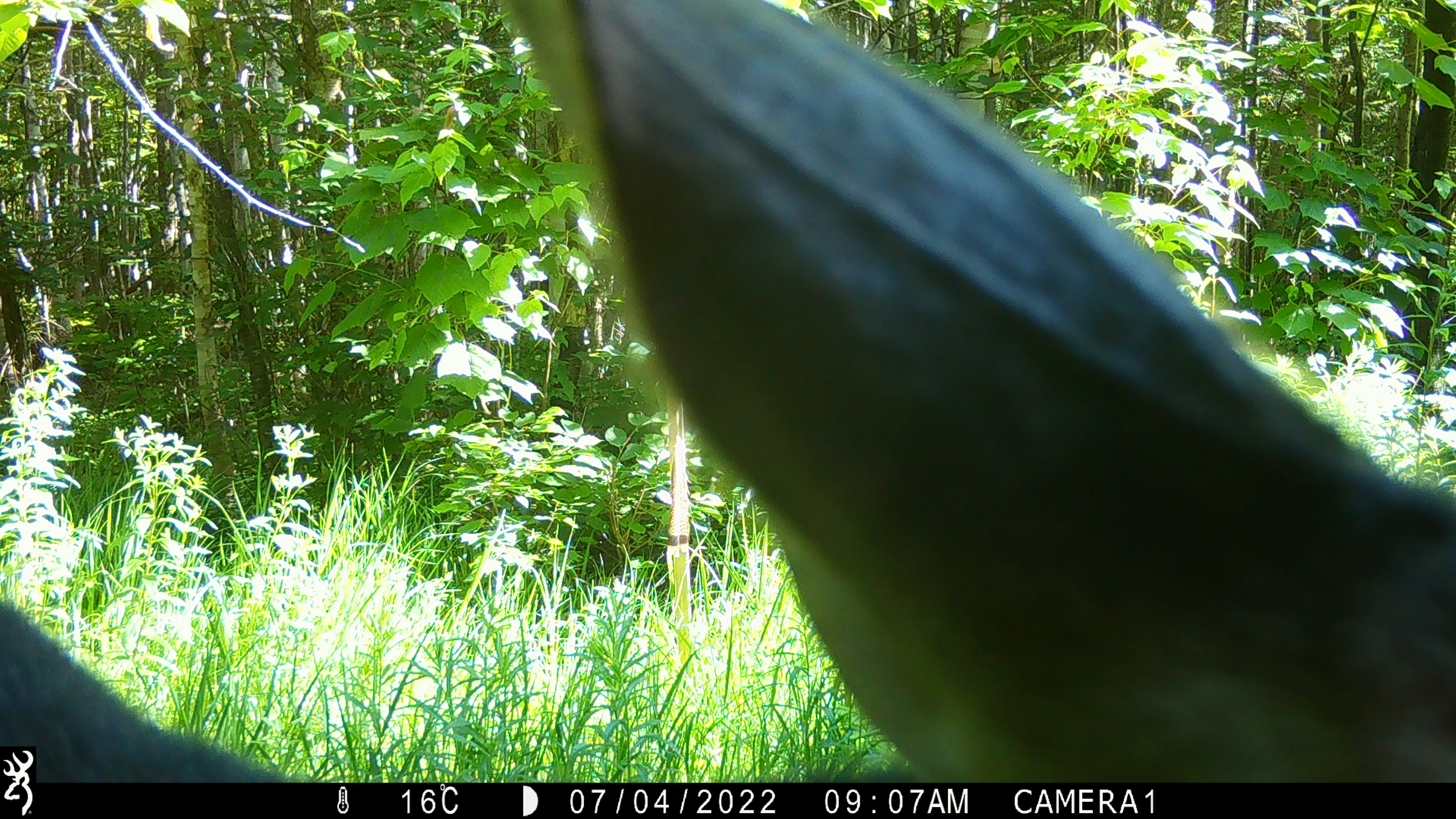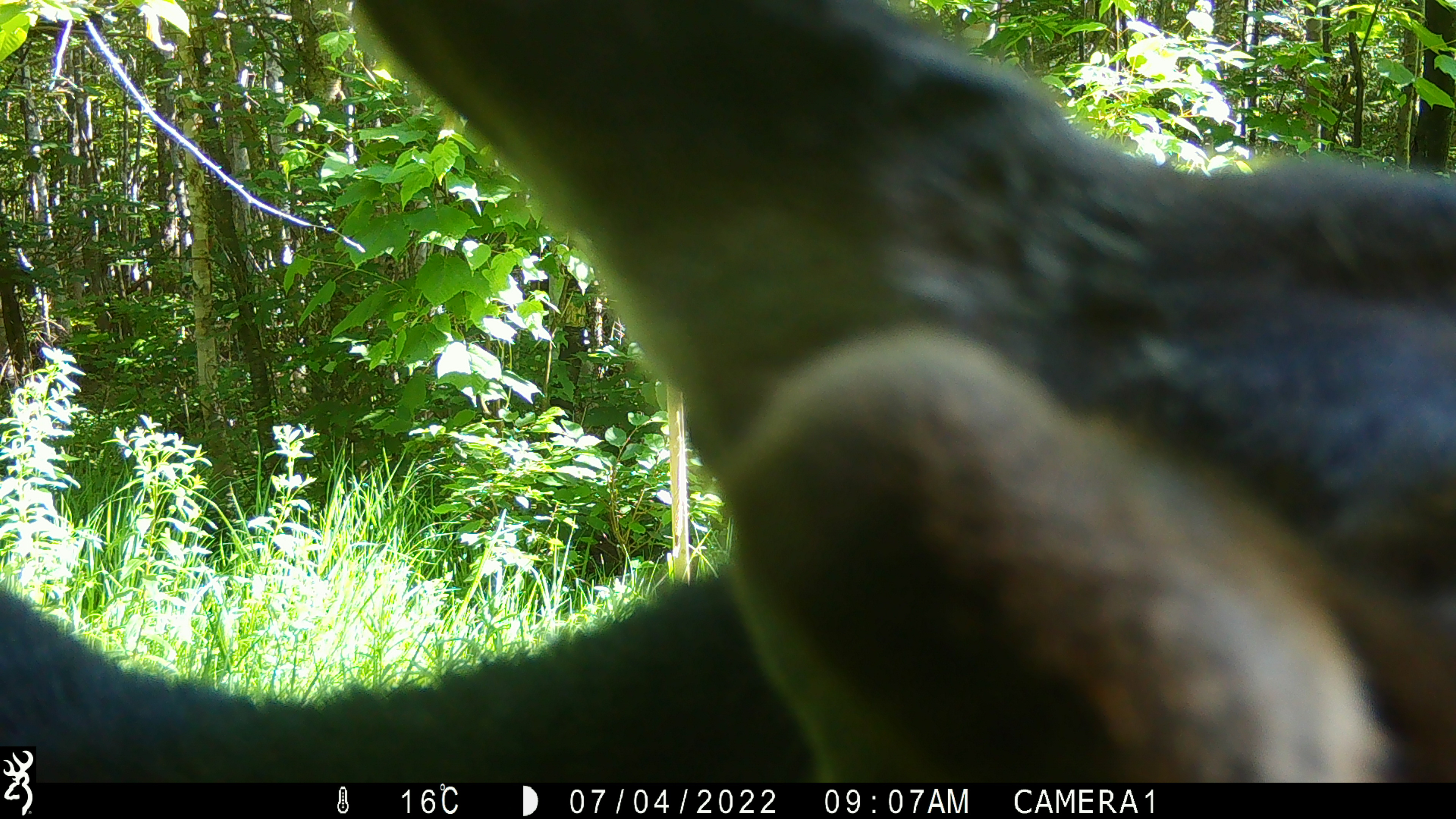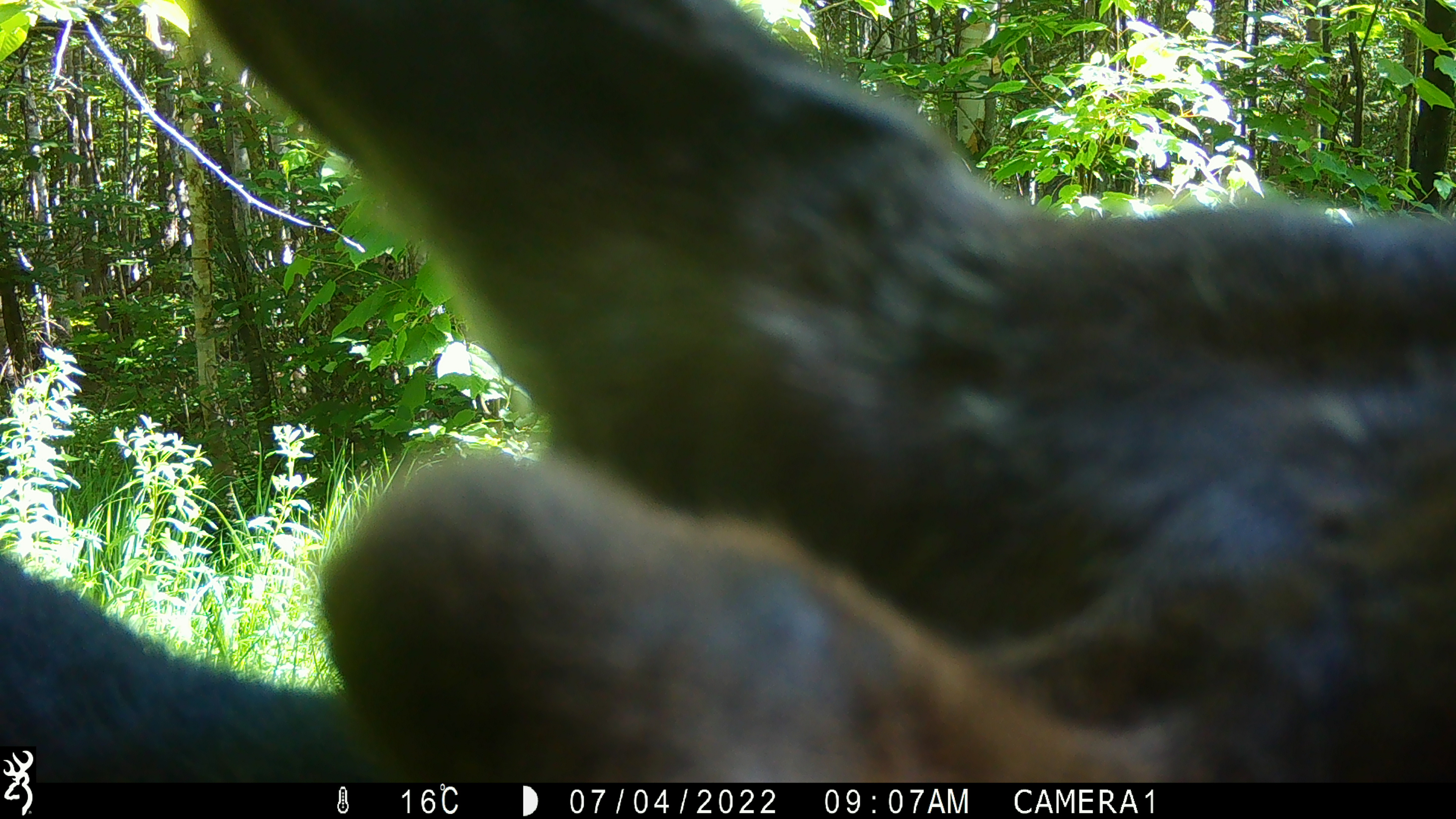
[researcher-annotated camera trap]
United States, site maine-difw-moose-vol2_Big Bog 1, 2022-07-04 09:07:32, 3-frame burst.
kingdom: Animalia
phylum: Chordata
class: Mammalia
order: Artiodactyla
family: Cervidae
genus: Alces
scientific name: Alces alces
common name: moose